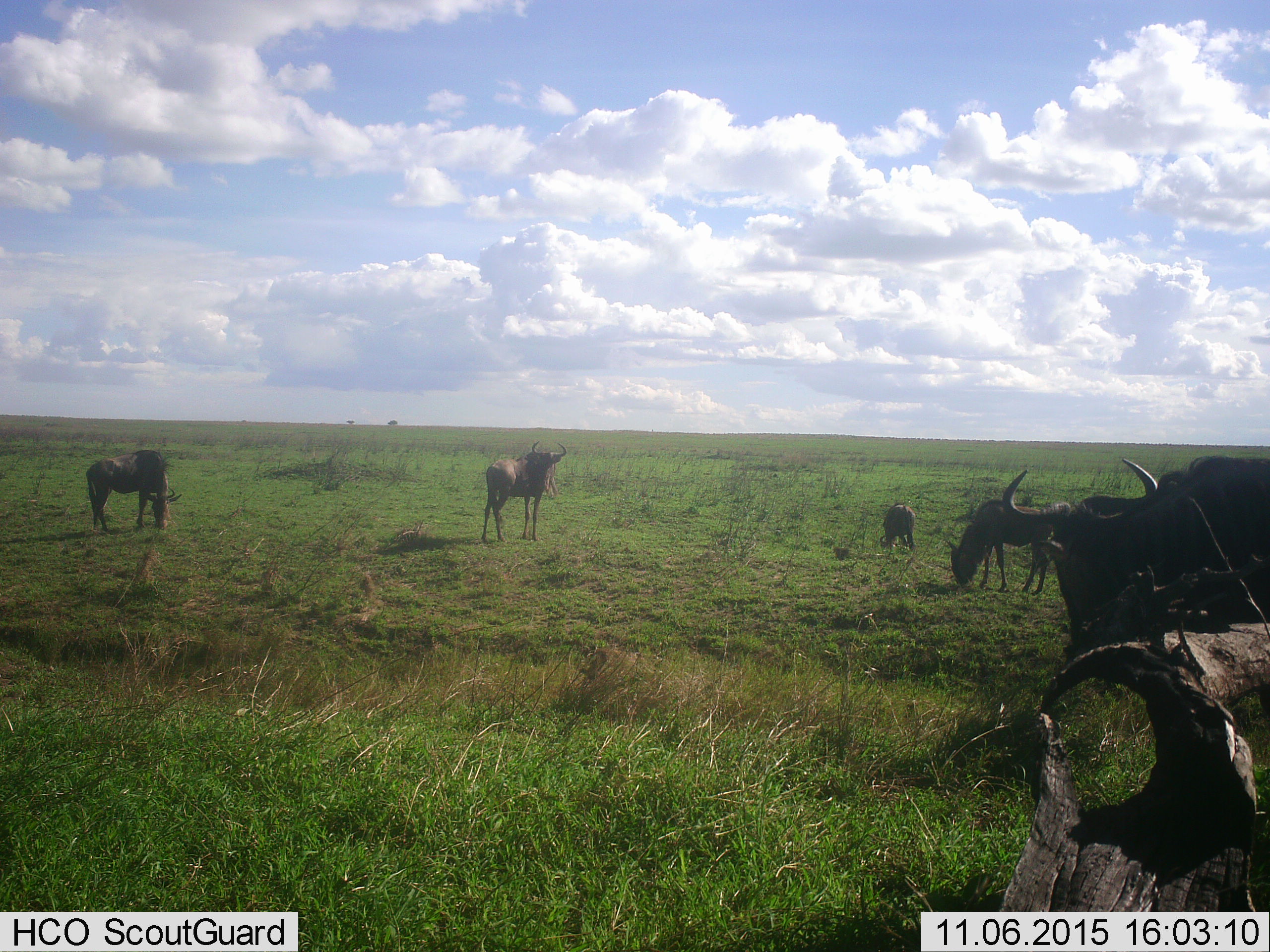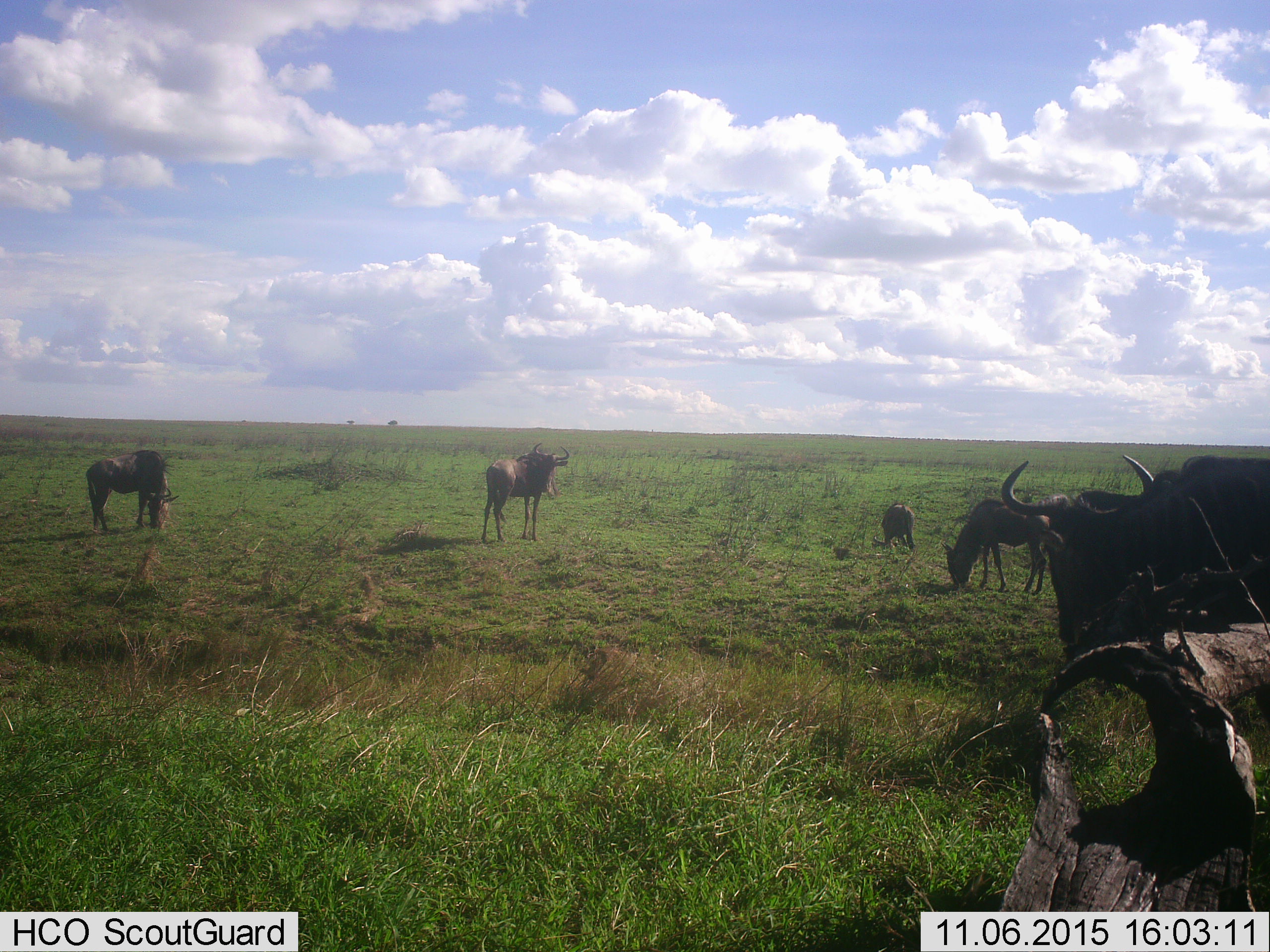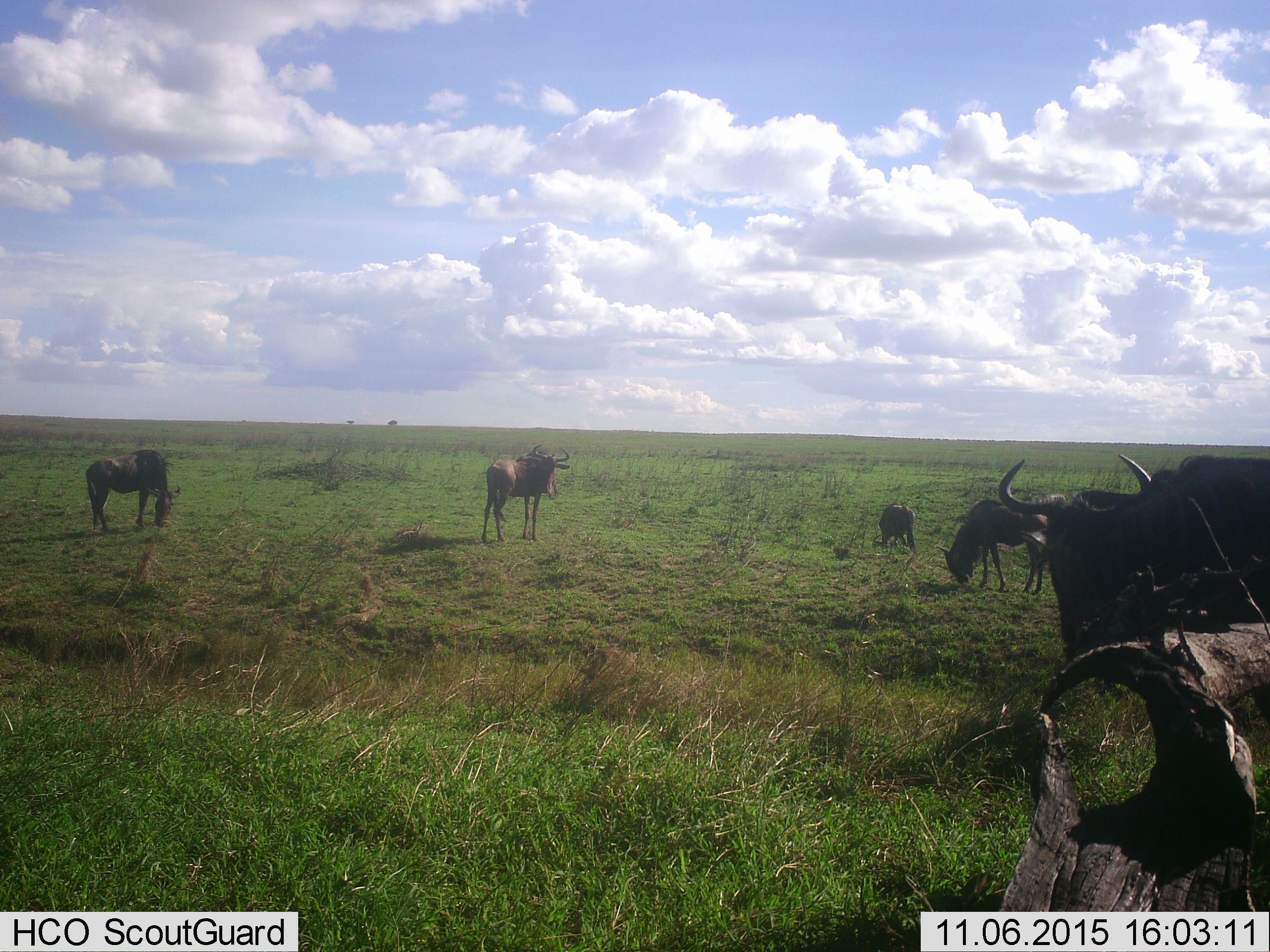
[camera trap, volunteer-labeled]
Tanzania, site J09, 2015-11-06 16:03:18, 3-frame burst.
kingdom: Animalia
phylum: Chordata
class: Mammalia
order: Artiodactyla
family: Bovidae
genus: Connochaetes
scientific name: Connochaetes taurinus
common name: blue wildebeest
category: wildebeest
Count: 5.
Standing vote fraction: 88%.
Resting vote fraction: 12%.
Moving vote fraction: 0%.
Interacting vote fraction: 0%.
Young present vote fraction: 12%.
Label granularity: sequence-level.